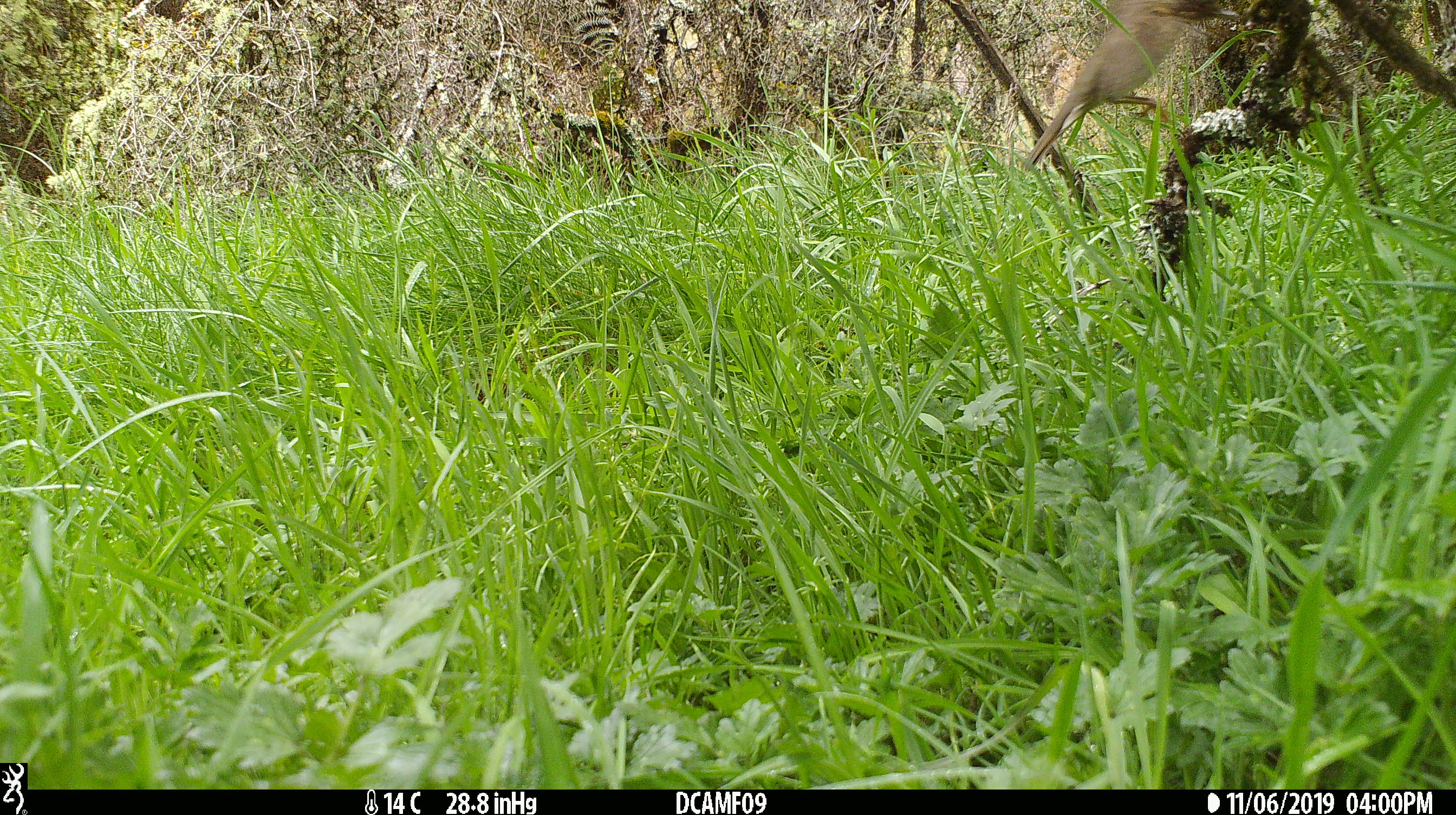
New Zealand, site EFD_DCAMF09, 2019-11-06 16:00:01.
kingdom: Animalia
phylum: Chordata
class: Aves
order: Passeriformes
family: Turdidae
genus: Turdus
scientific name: Turdus philomelos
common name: song thrush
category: thrush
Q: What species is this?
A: Thrush (song thrush) (Turdus philomelos).